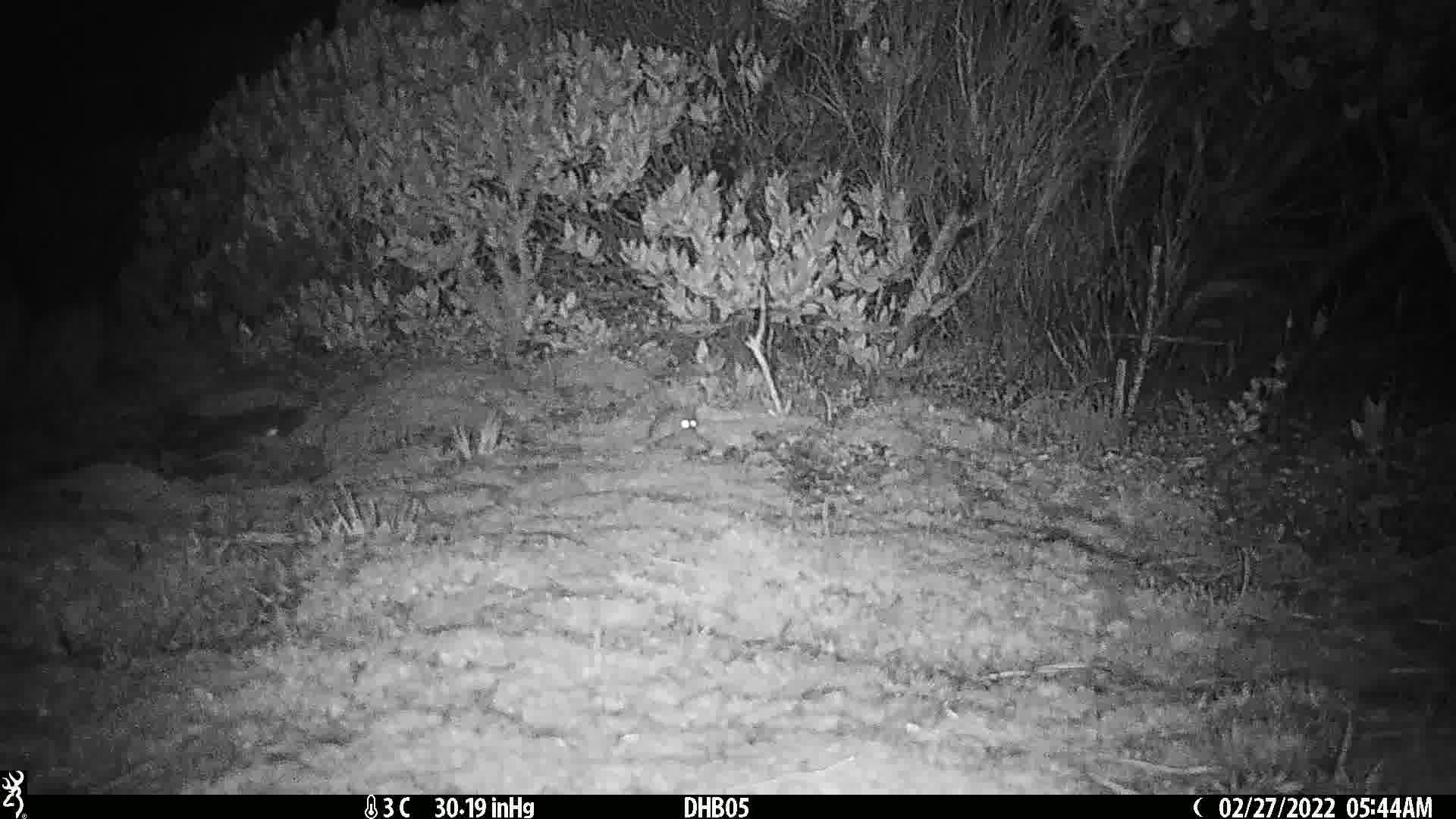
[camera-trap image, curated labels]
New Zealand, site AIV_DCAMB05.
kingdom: Animalia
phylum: Chordata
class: Mammalia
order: Rodentia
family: Muridae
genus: Mus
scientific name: Mus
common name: mouse